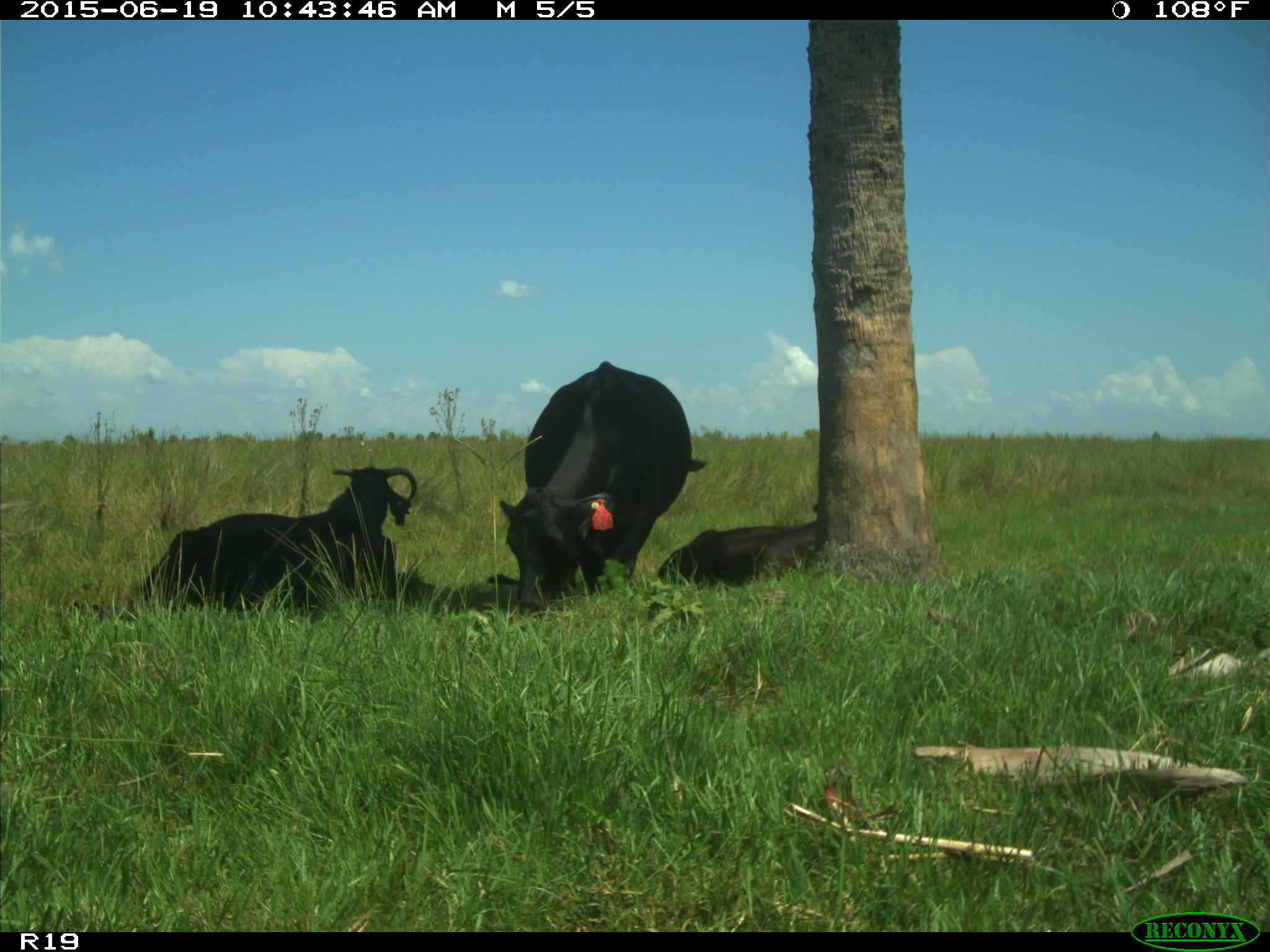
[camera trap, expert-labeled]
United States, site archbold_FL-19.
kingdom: Animalia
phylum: Chordata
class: Mammalia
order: Artiodactyla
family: Bovidae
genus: Bos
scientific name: Bos taurus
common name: domestic cow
Bos taurus (domestic cow).